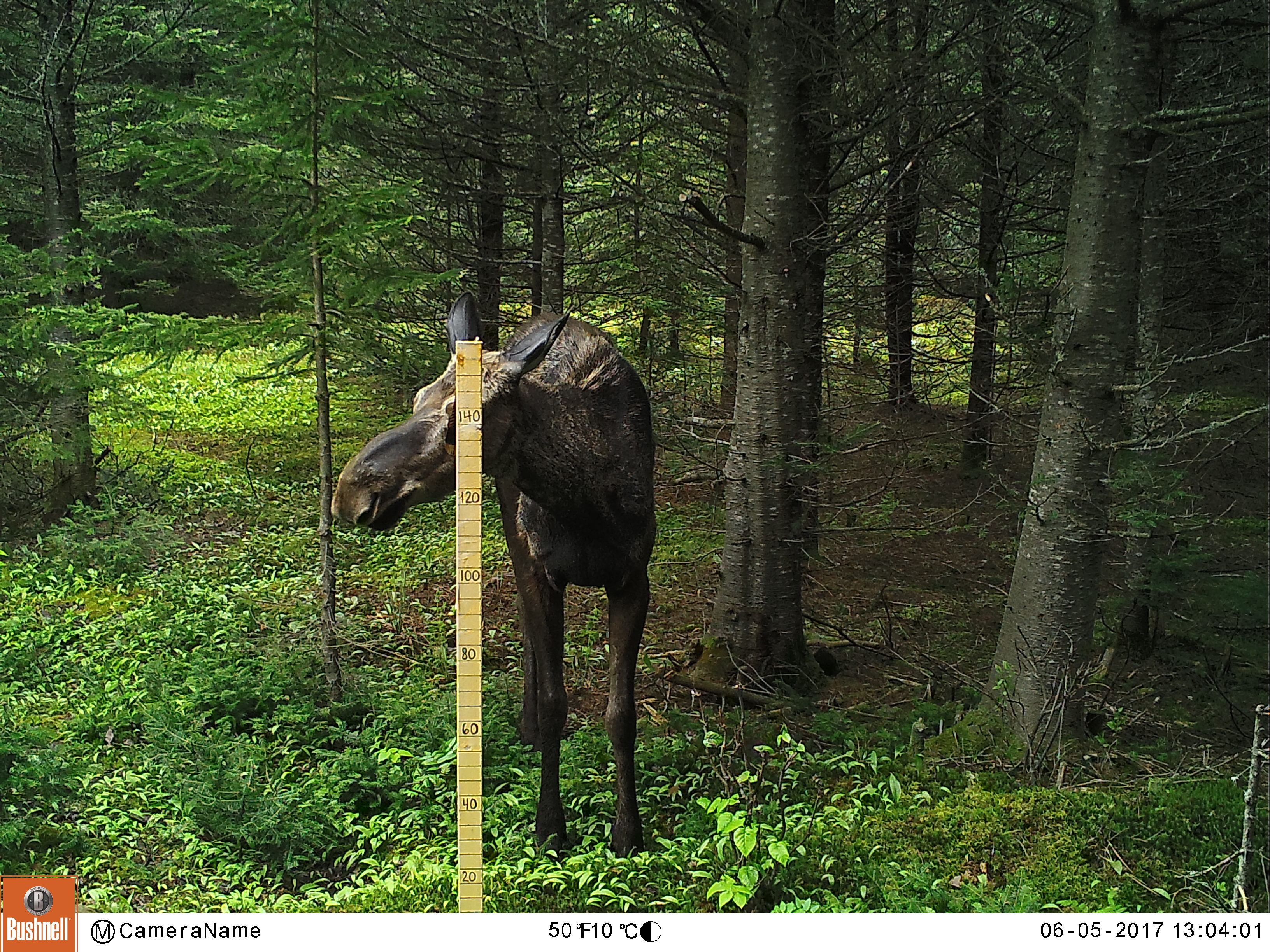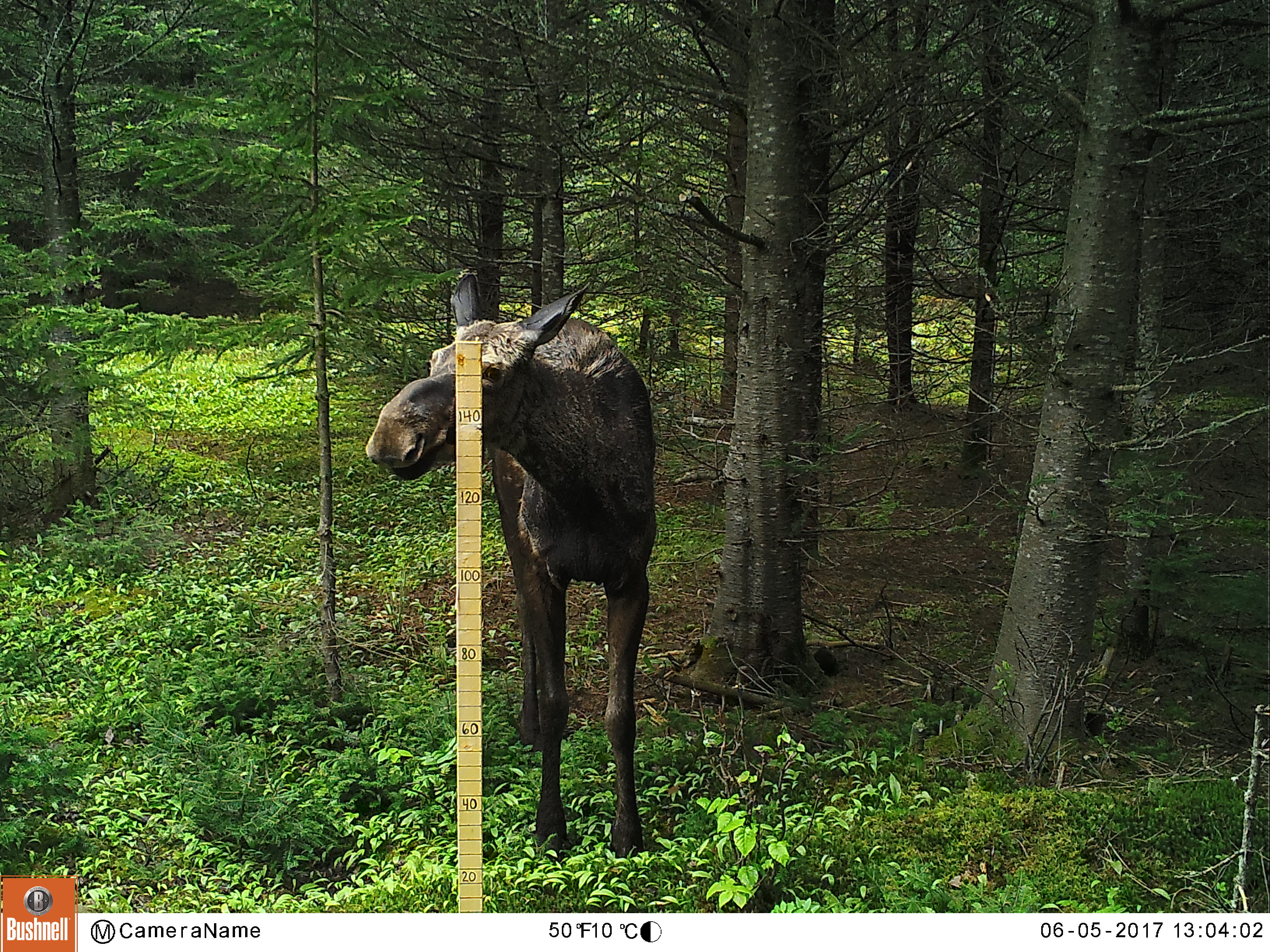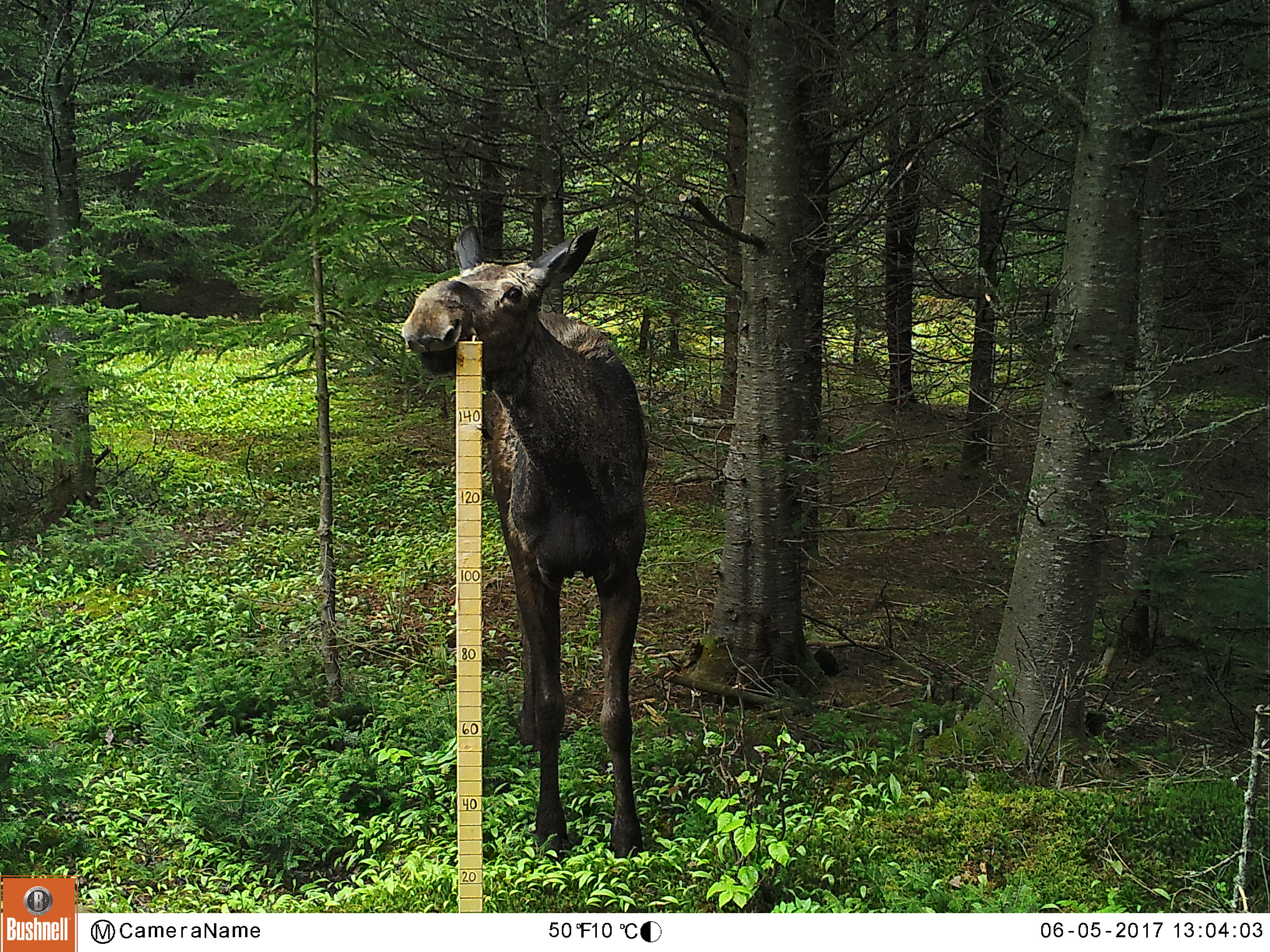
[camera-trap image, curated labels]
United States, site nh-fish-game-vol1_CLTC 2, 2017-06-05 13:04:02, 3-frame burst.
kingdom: Animalia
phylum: Chordata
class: Mammalia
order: Artiodactyla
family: Cervidae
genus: Alces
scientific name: Alces alces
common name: moose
Moose (Alces alces).